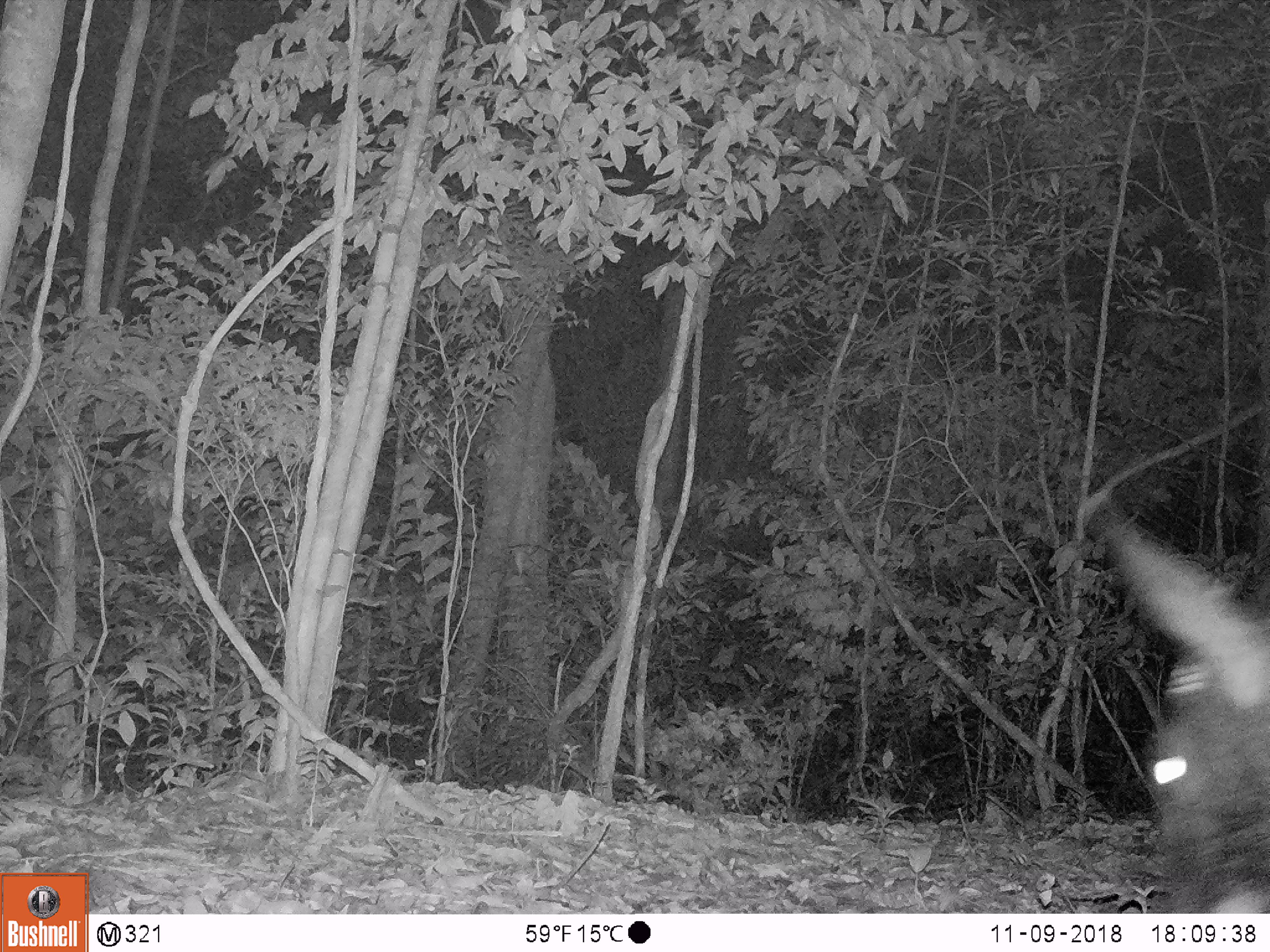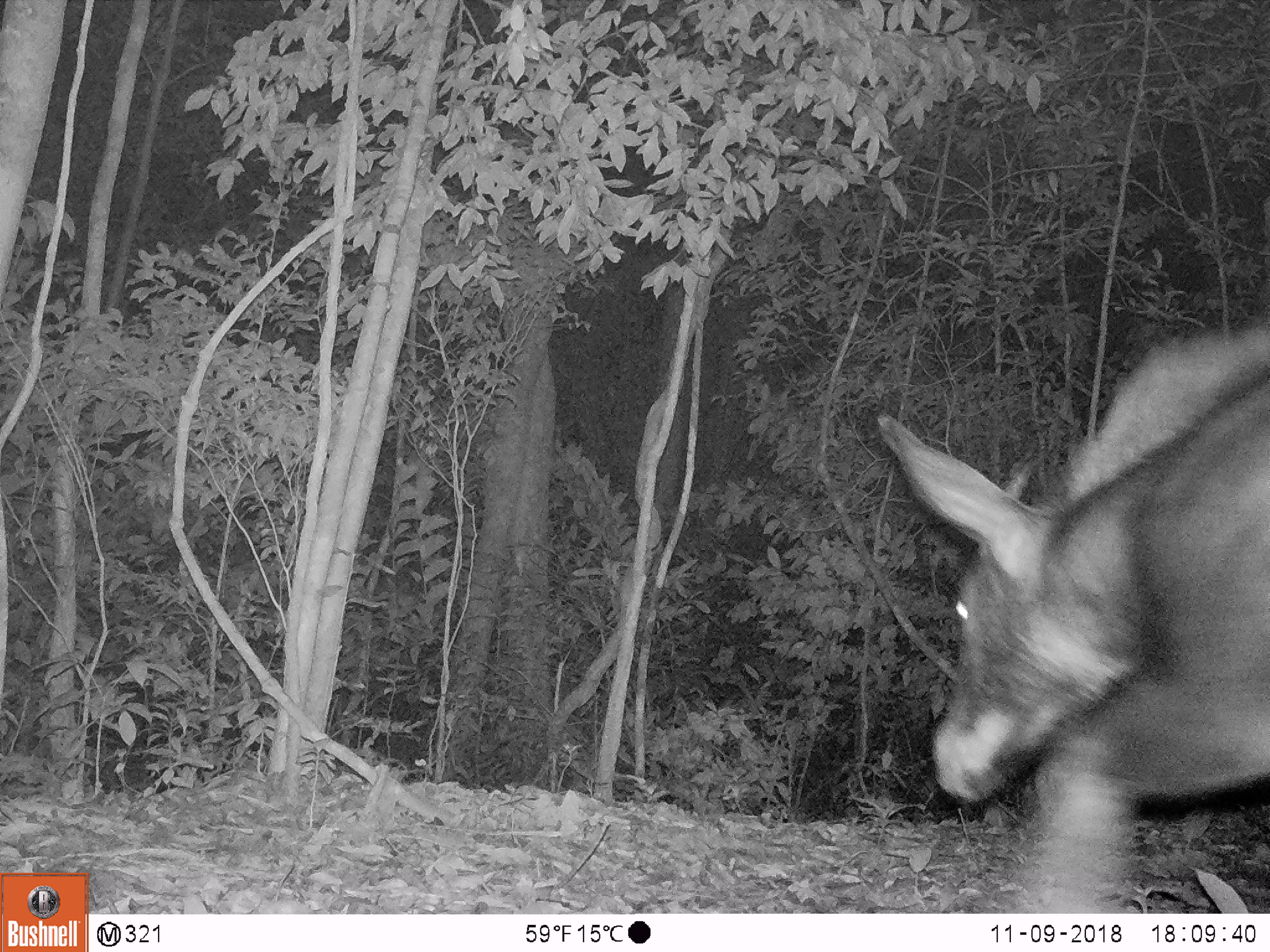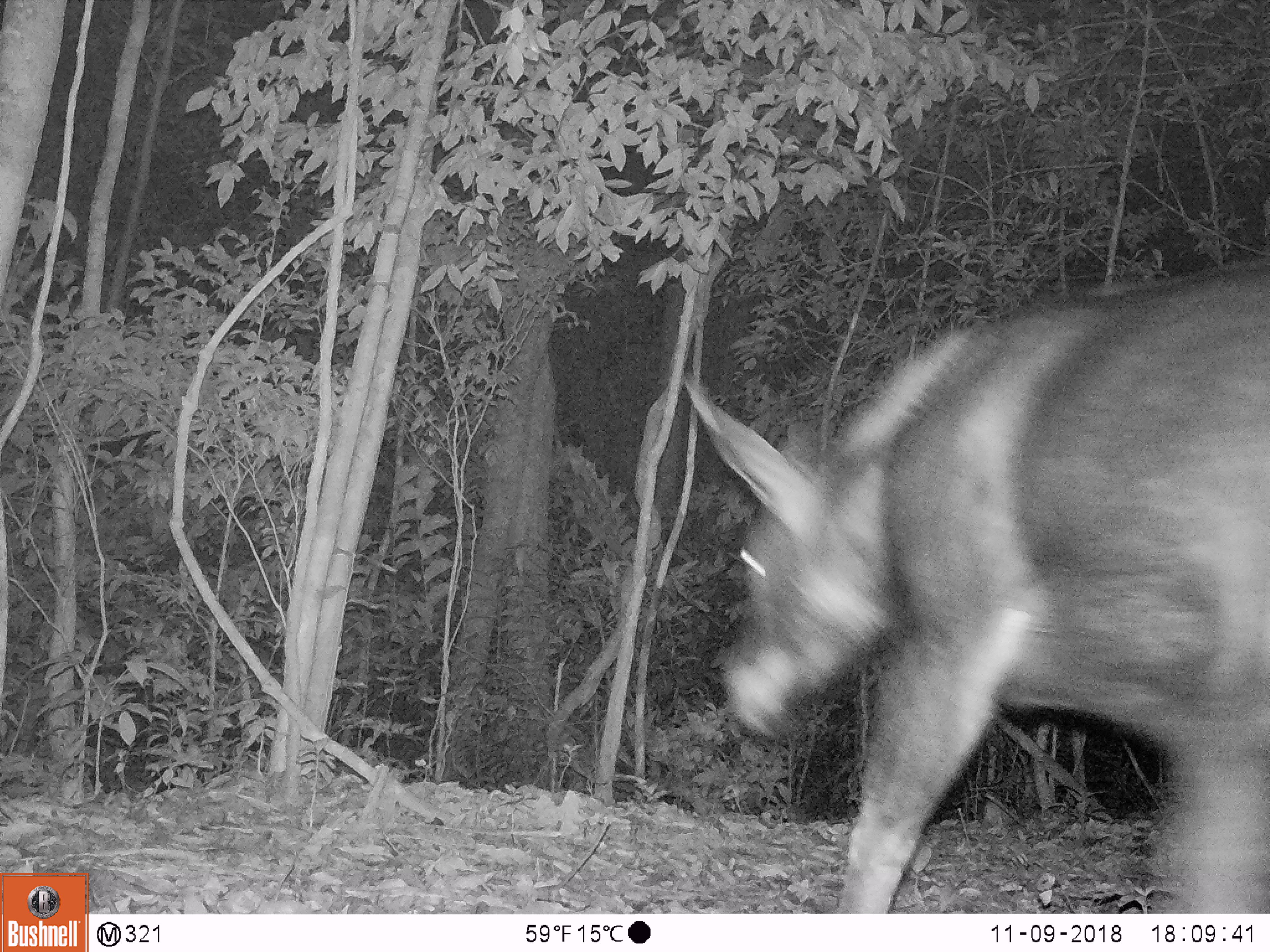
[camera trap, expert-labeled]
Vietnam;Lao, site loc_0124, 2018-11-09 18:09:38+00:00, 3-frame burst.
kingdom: Animalia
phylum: Chordata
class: Mammalia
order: Artiodactyla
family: Bovidae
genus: Capricornis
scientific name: Capricornis sumatraensis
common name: chinese serow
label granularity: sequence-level